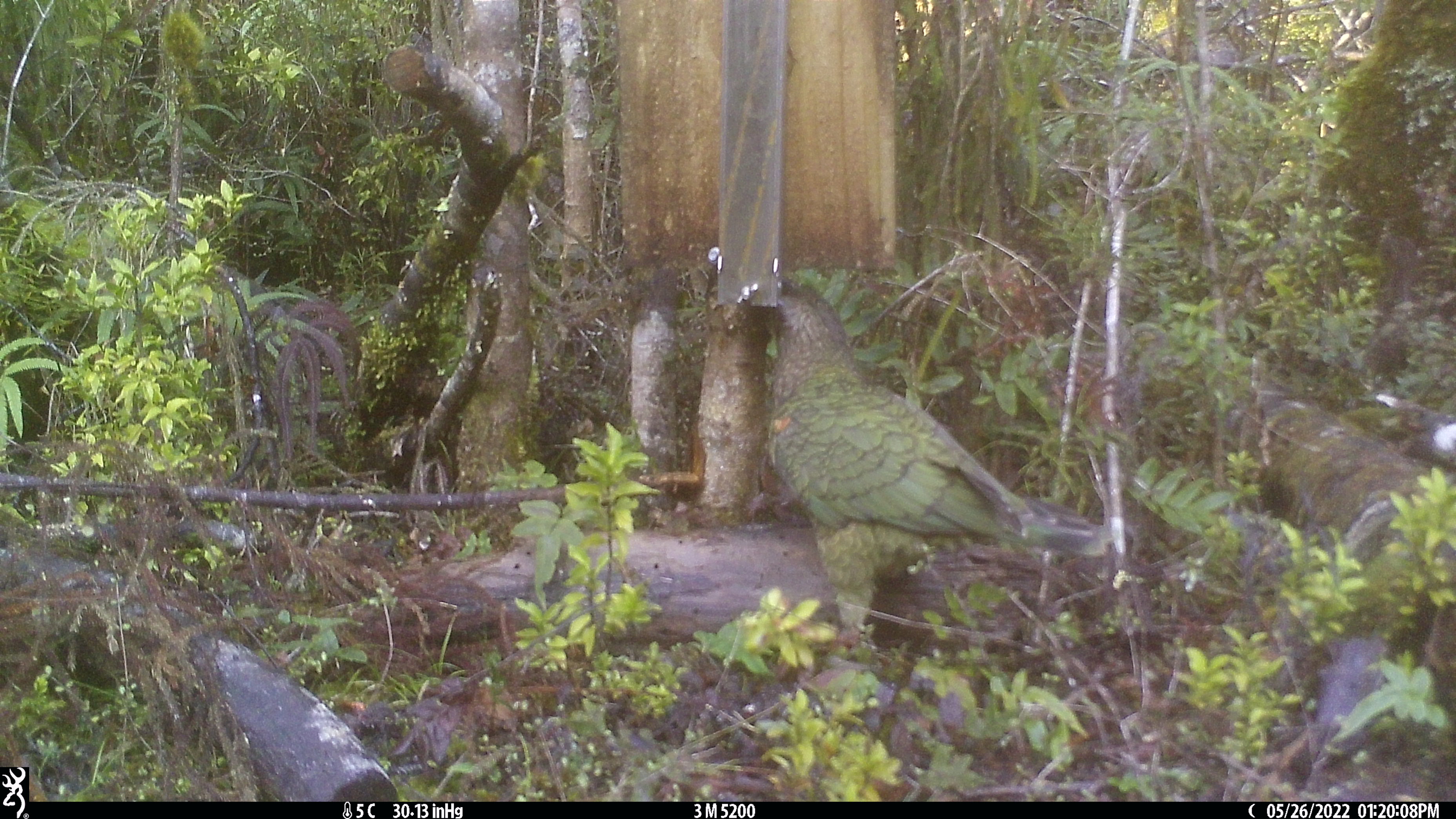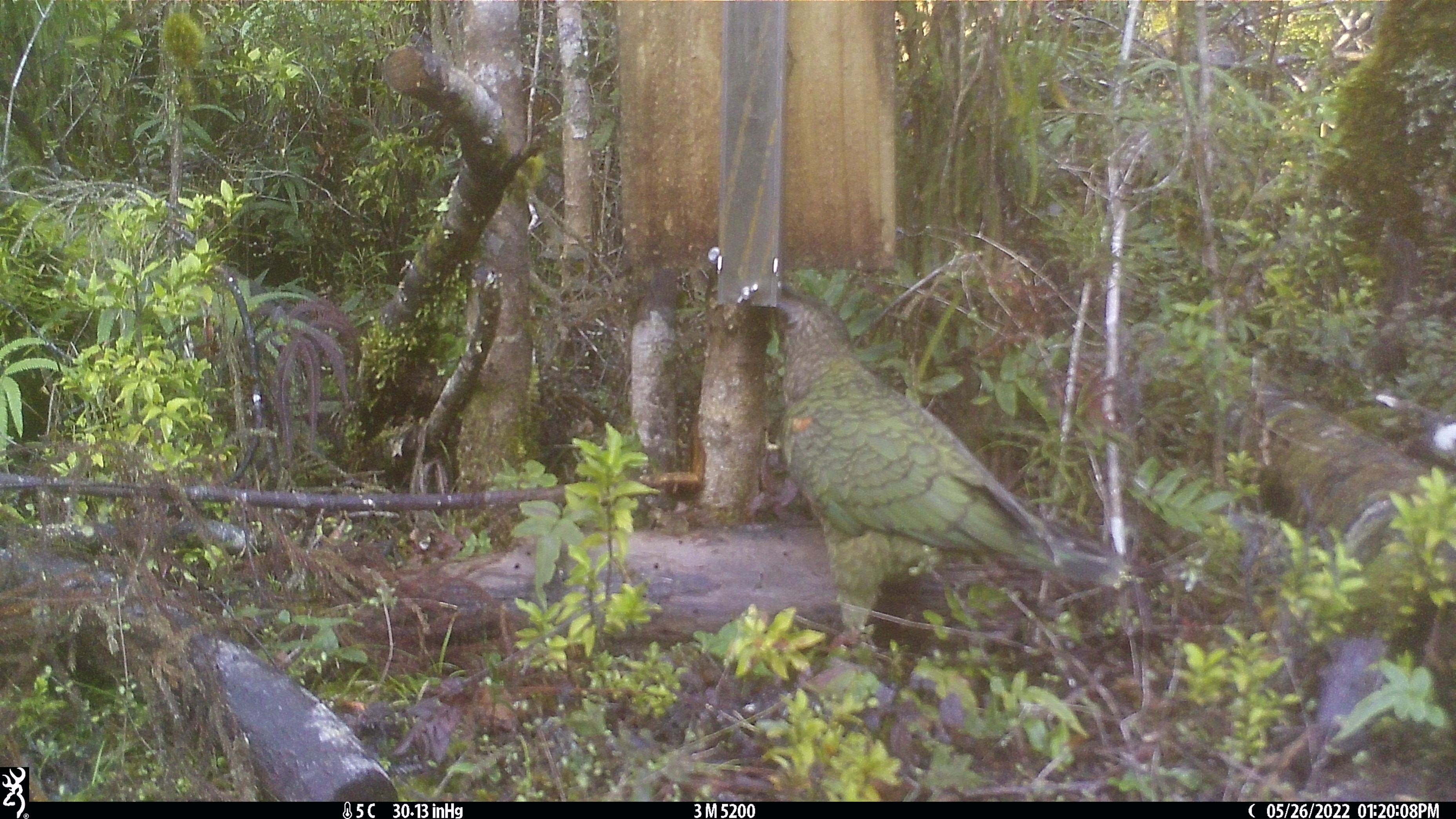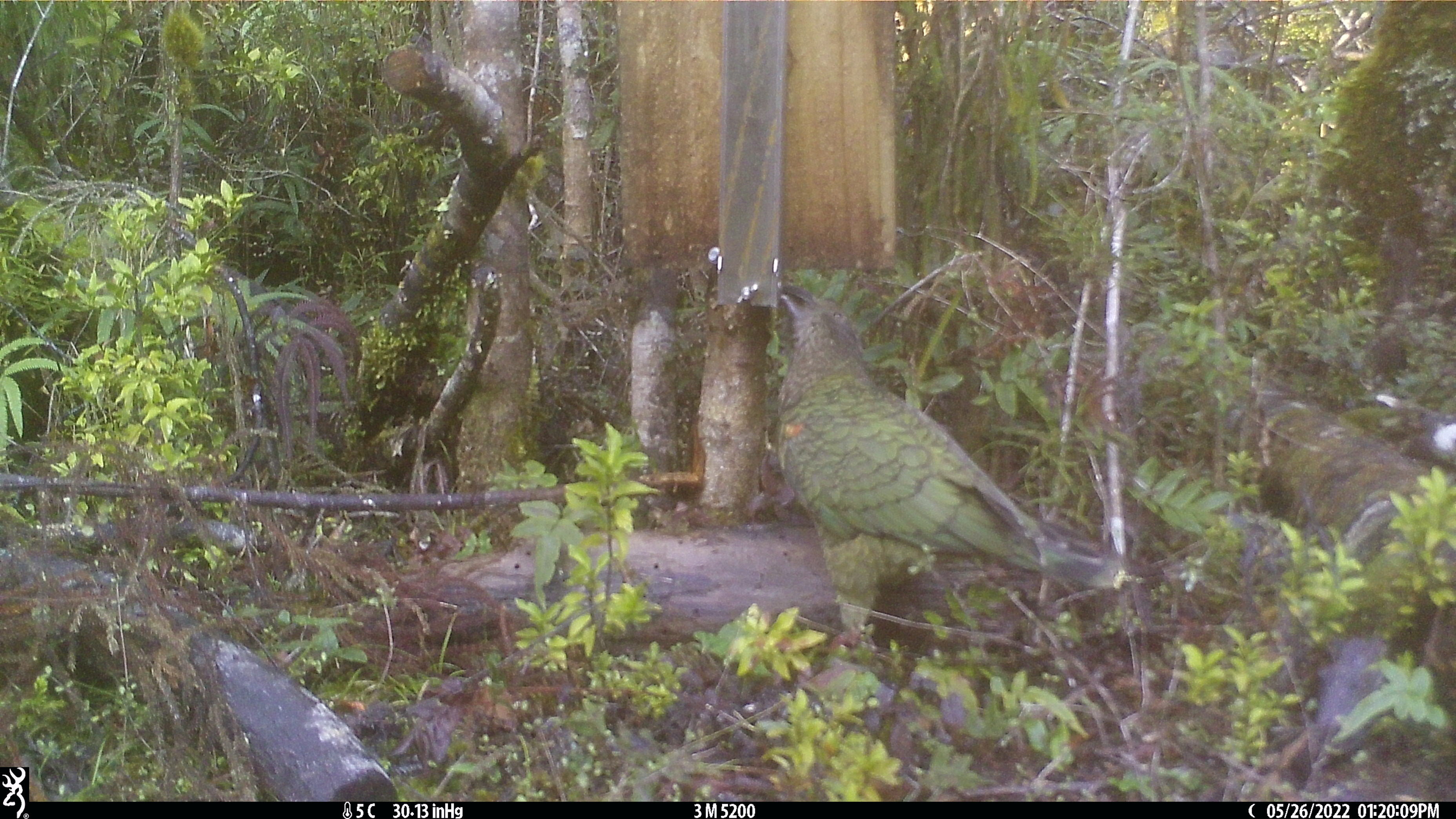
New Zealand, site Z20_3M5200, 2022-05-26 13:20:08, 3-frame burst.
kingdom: Animalia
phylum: Chordata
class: Aves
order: Psittaciformes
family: Strigopidae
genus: Nestor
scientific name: Nestor notabilis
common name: kea